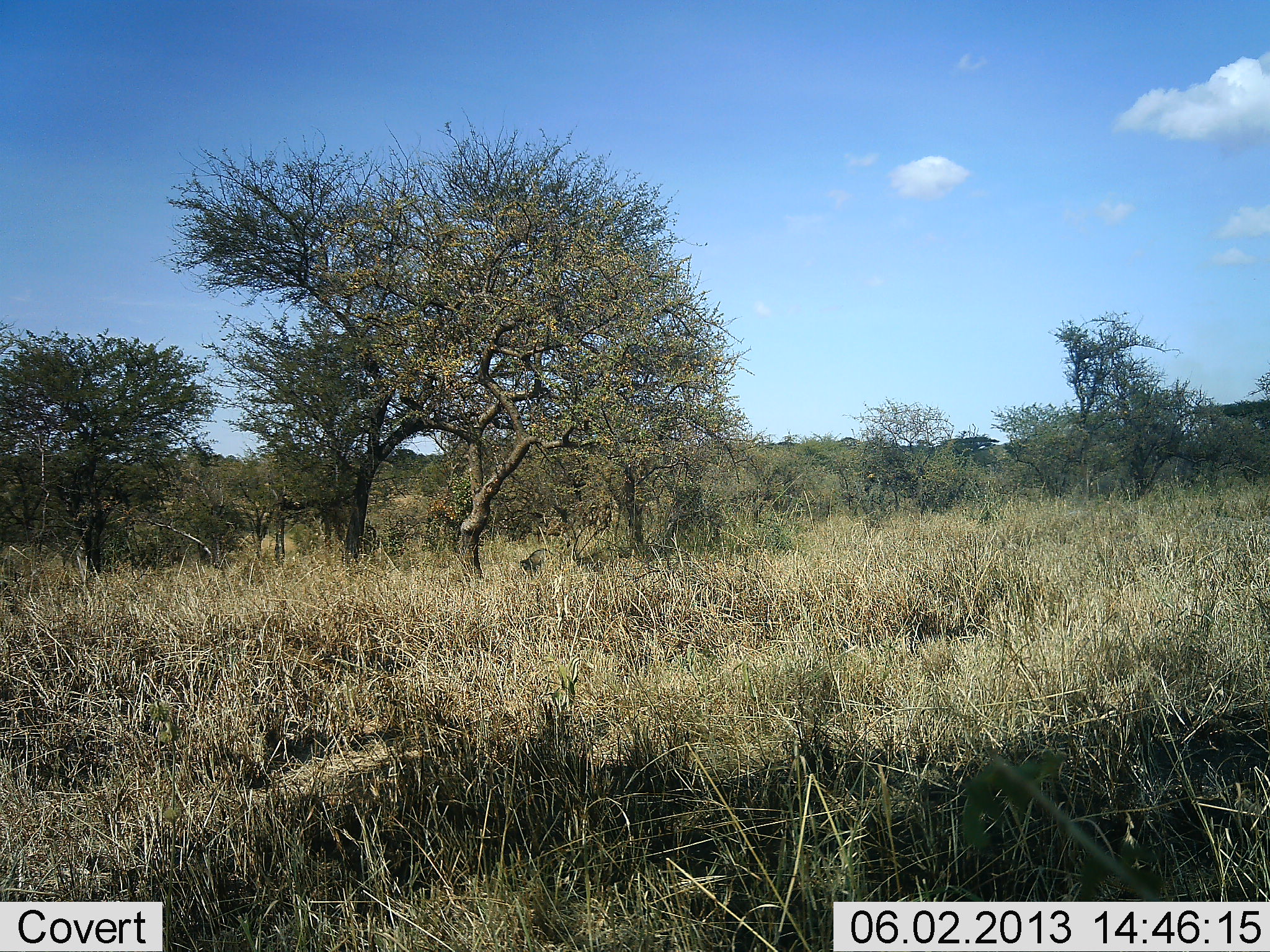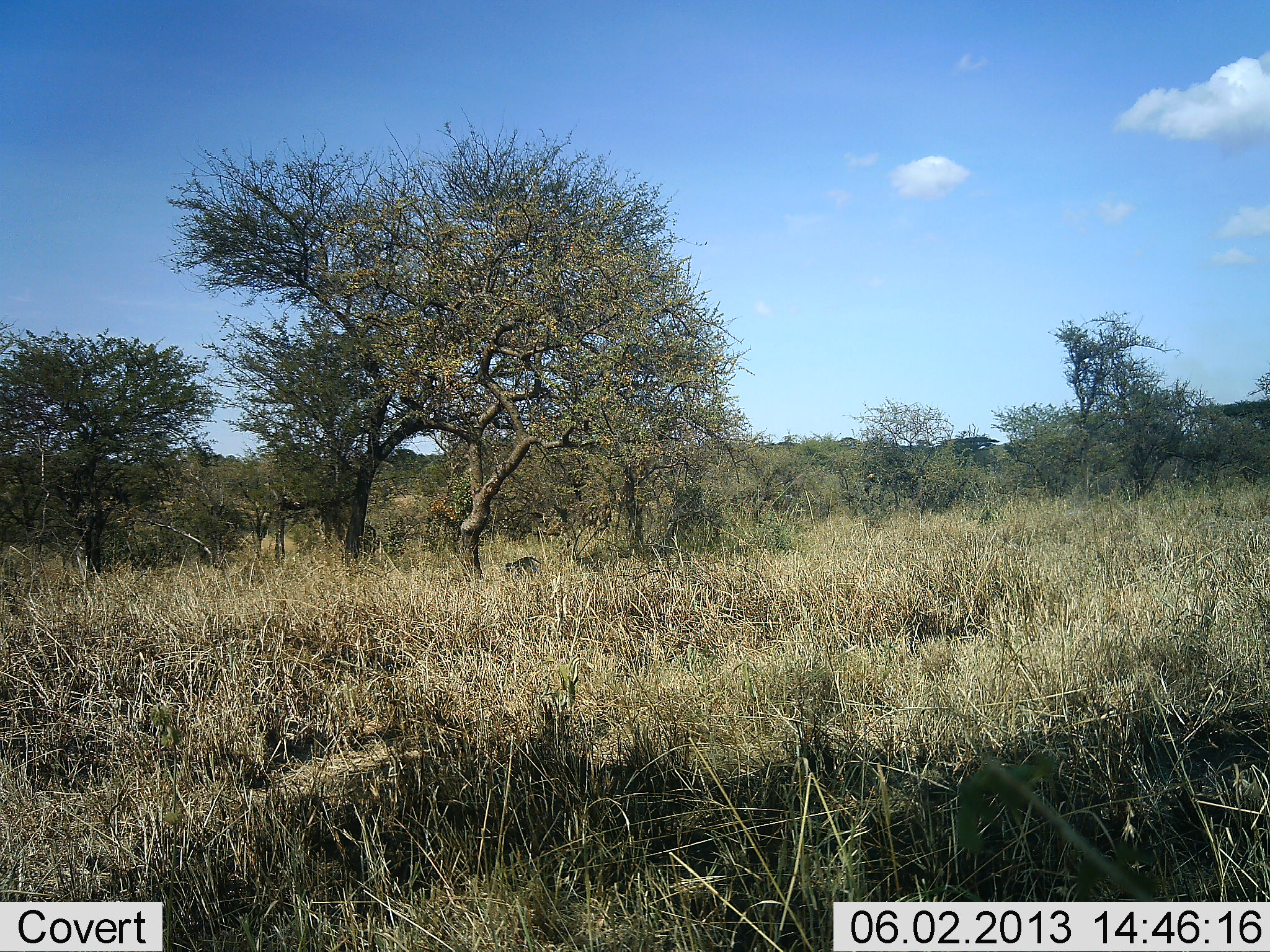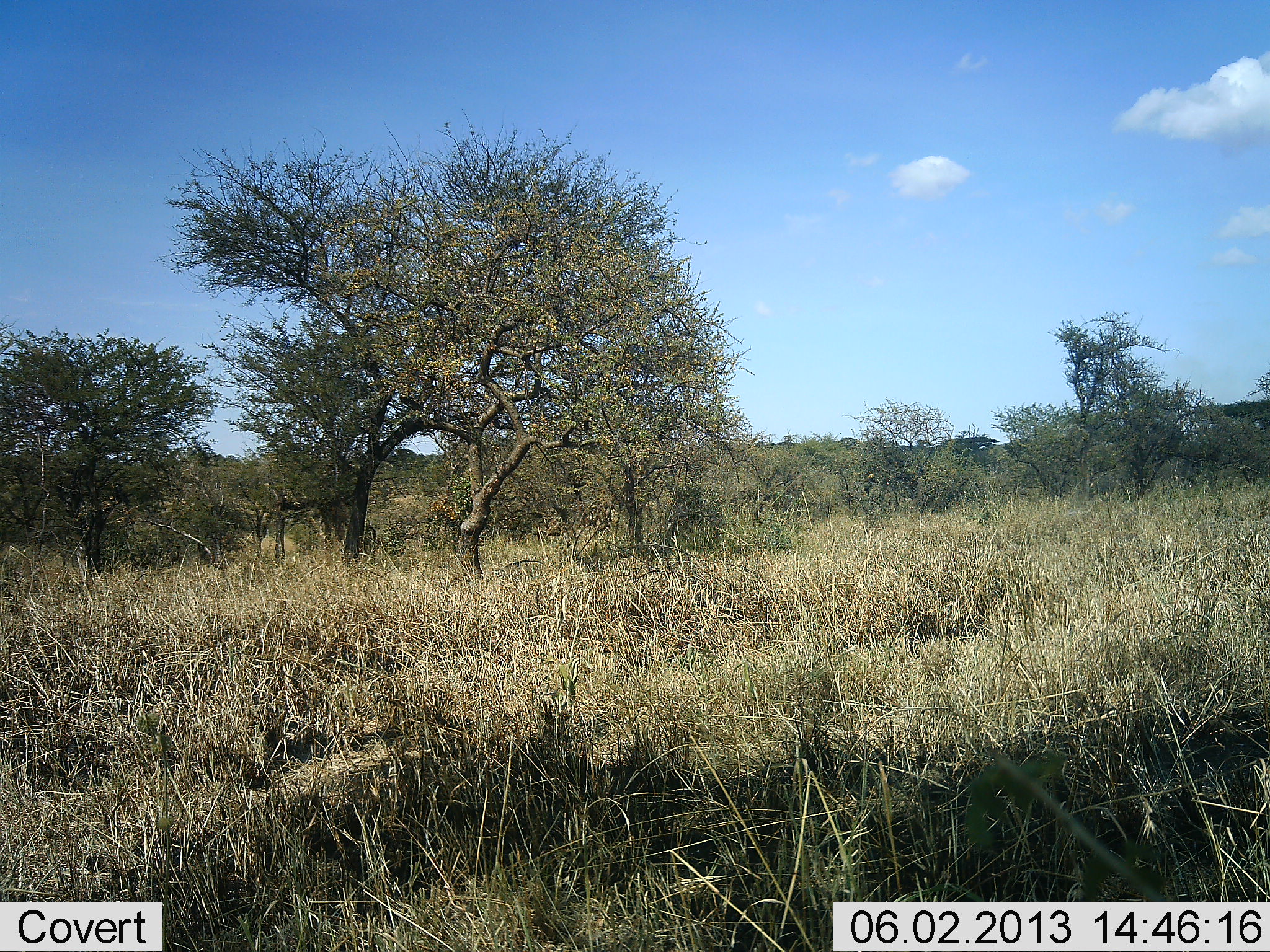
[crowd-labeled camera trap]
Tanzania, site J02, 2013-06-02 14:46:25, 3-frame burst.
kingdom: Animalia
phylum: Chordata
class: Mammalia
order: Primates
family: Cercopithecidae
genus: Chlorocebus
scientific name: Chlorocebus pygerythrus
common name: vervet monkey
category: monkeyvervet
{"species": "monkeyvervet (vervet monkey) (Chlorocebus pygerythrus)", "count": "1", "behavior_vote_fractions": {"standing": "0%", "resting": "0%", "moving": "100%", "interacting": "0%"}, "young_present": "0%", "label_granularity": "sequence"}